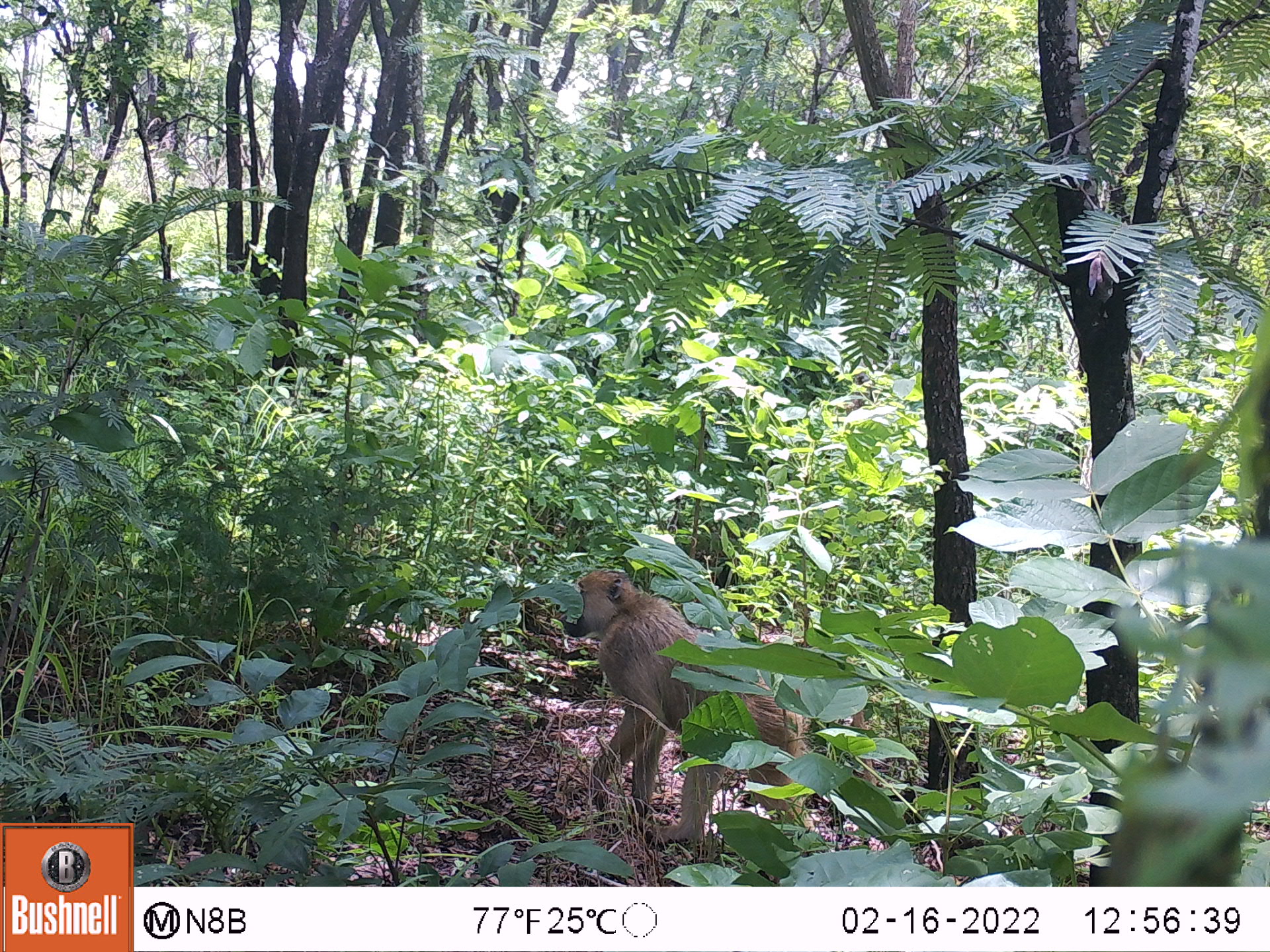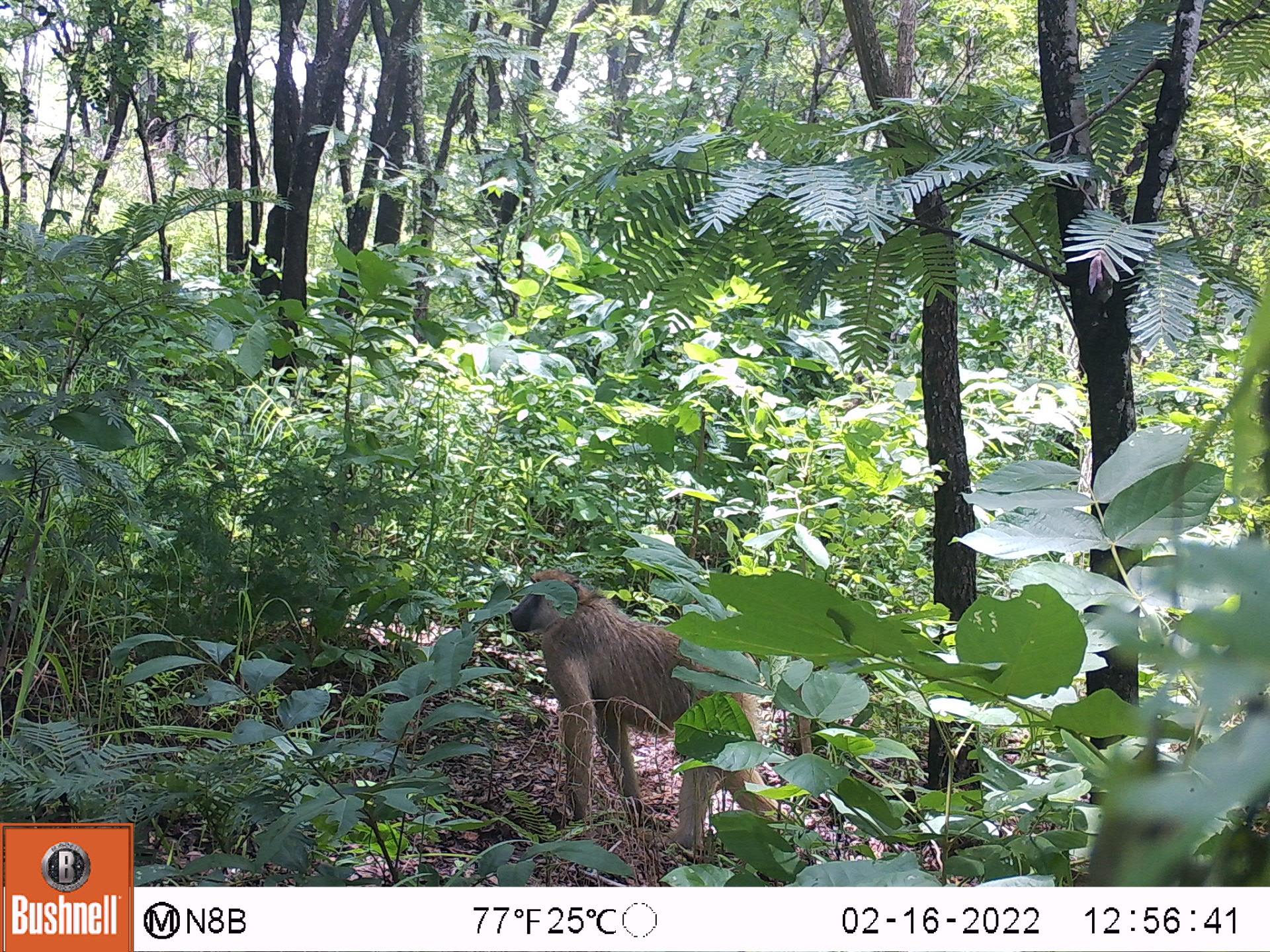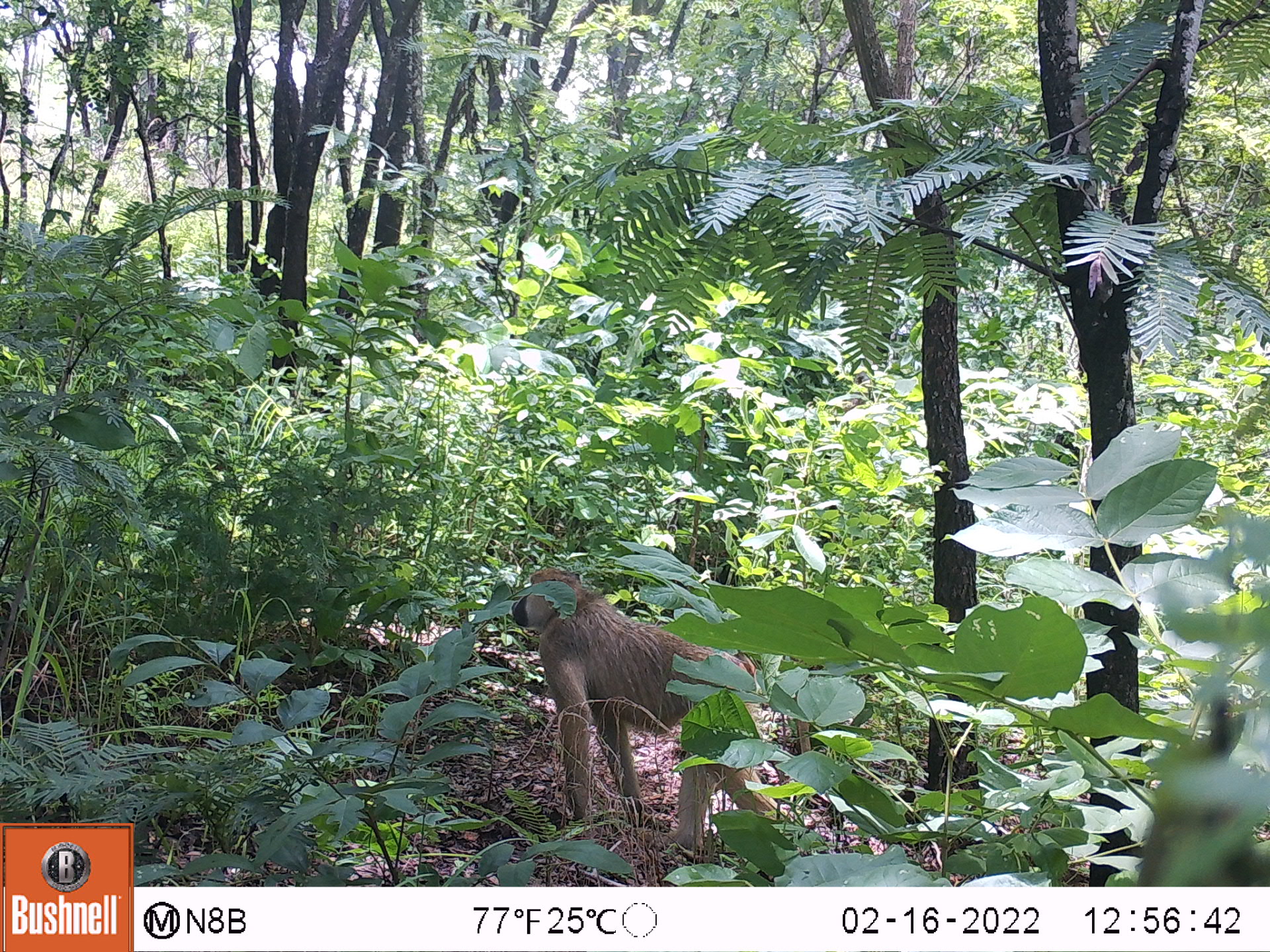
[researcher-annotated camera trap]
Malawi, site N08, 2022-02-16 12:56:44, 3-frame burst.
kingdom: Animalia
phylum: Chordata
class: Mammalia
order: Primates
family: Cercopithecidae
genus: Papio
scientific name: Papio cynocephalus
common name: yellow baboon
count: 1